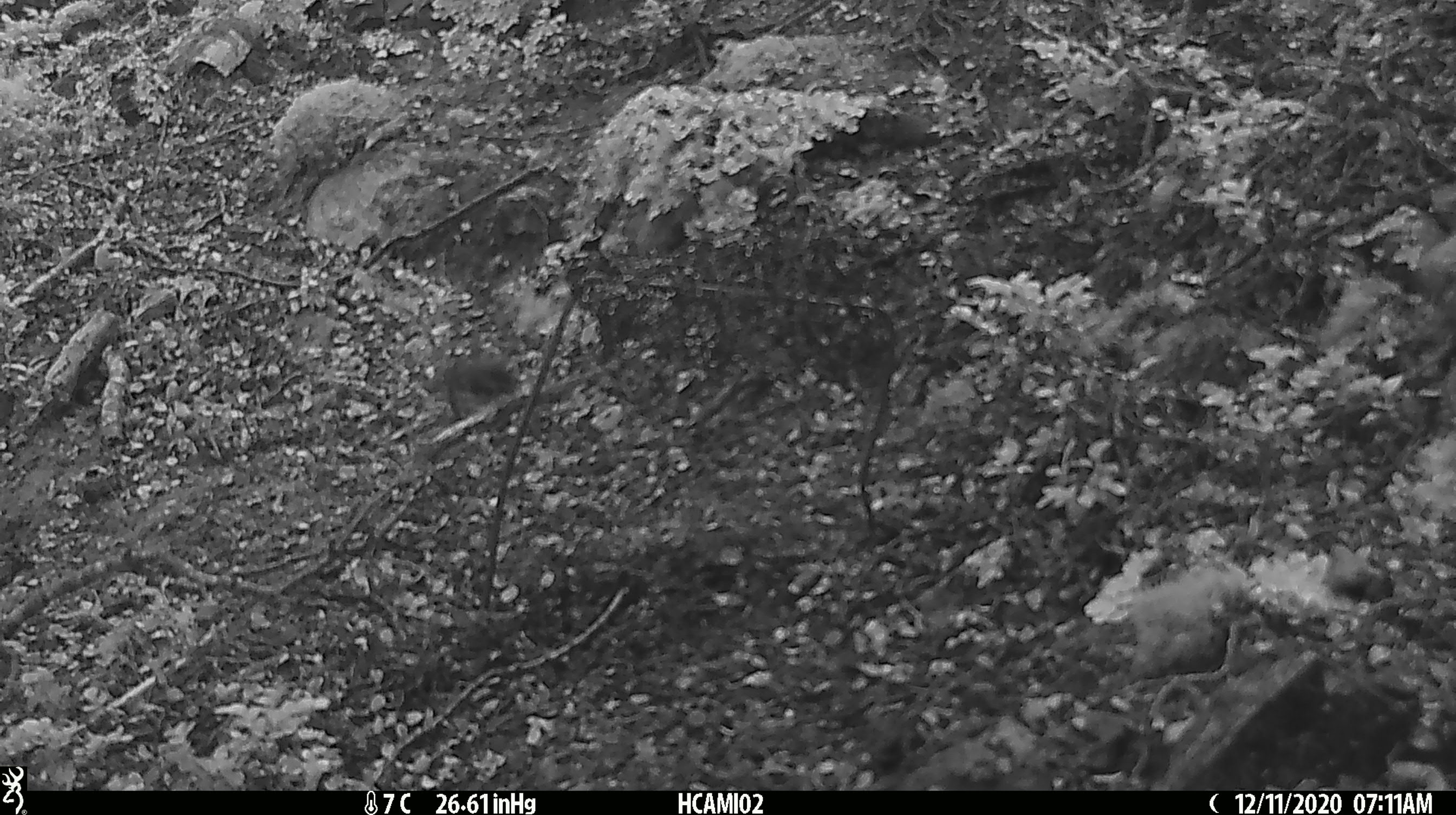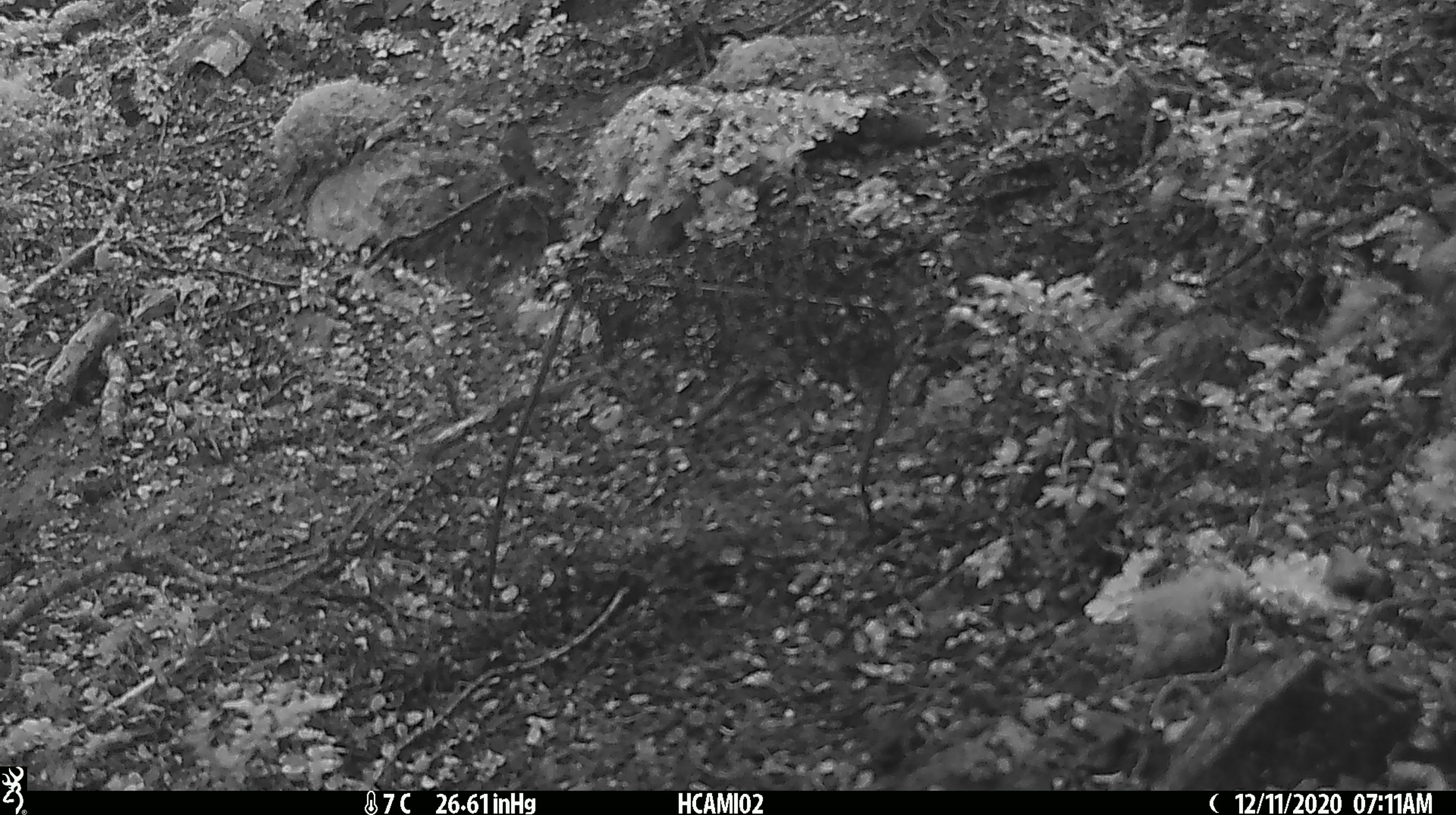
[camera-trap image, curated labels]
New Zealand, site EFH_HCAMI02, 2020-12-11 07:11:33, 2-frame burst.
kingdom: Animalia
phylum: Chordata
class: Aves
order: Passeriformes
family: Acanthisittidae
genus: Acanthisitta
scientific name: Acanthisitta chloris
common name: rifleman